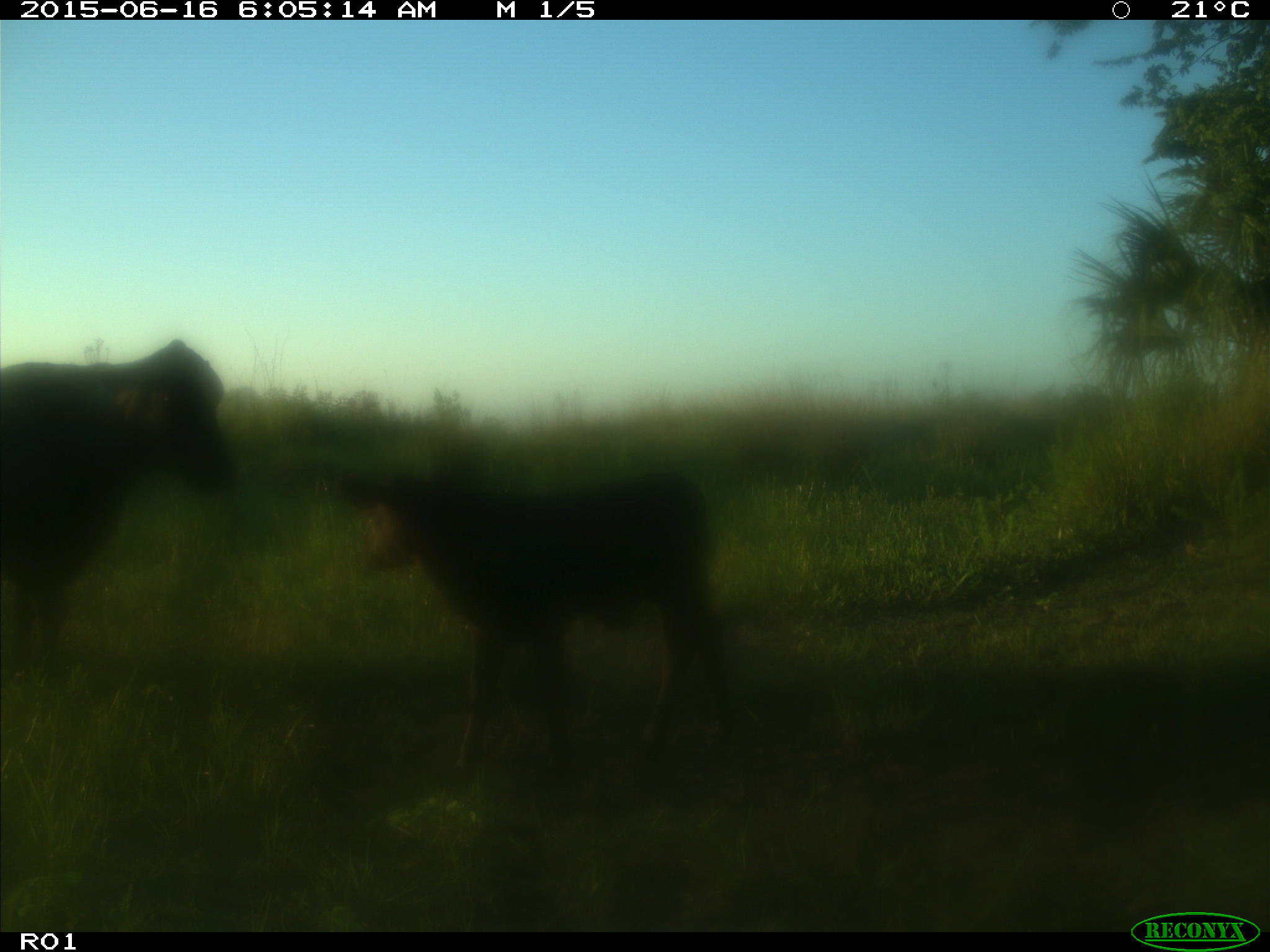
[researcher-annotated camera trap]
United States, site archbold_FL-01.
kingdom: Animalia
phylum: Chordata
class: Mammalia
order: Artiodactyla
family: Bovidae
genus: Bos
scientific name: Bos taurus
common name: domestic cow